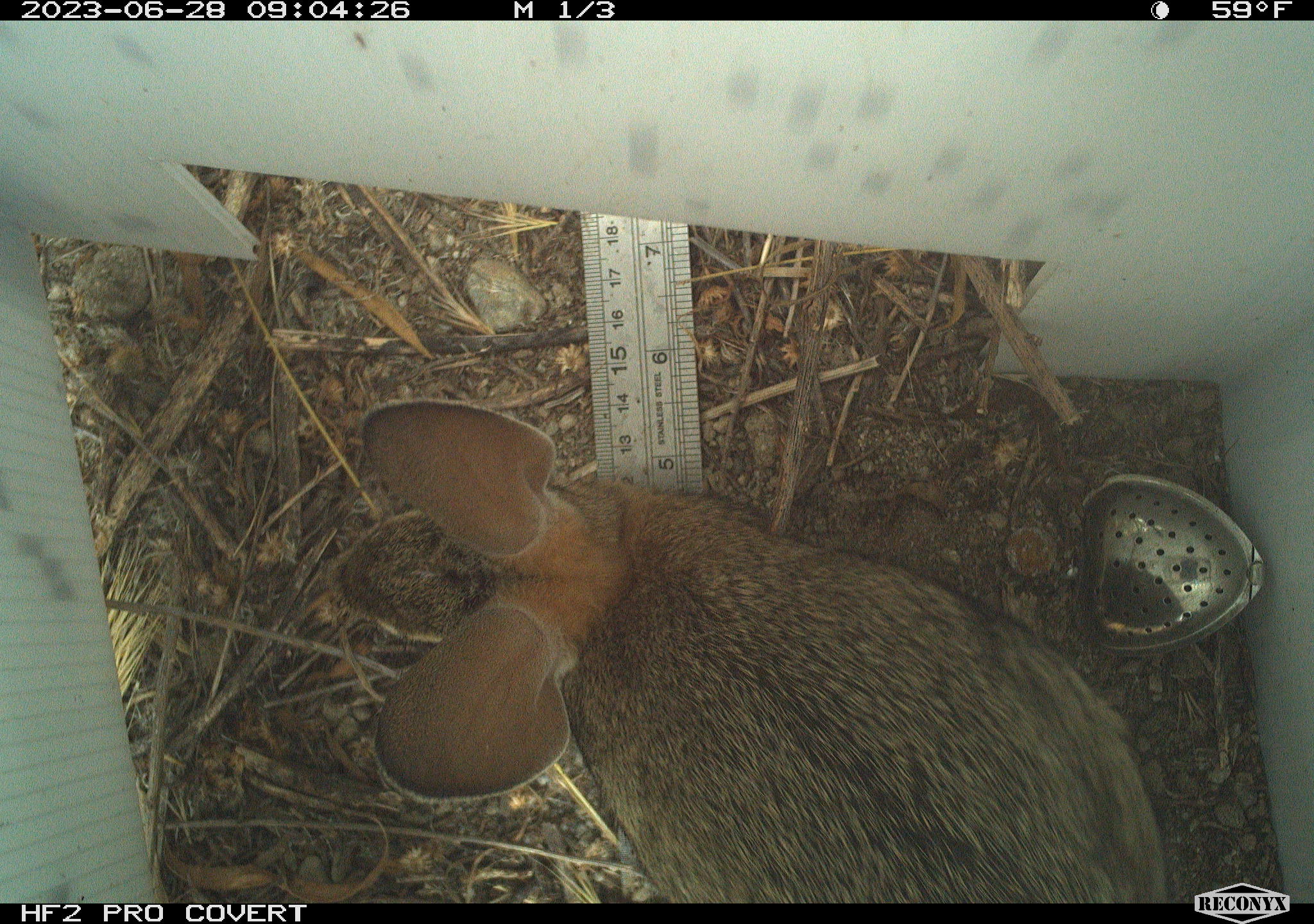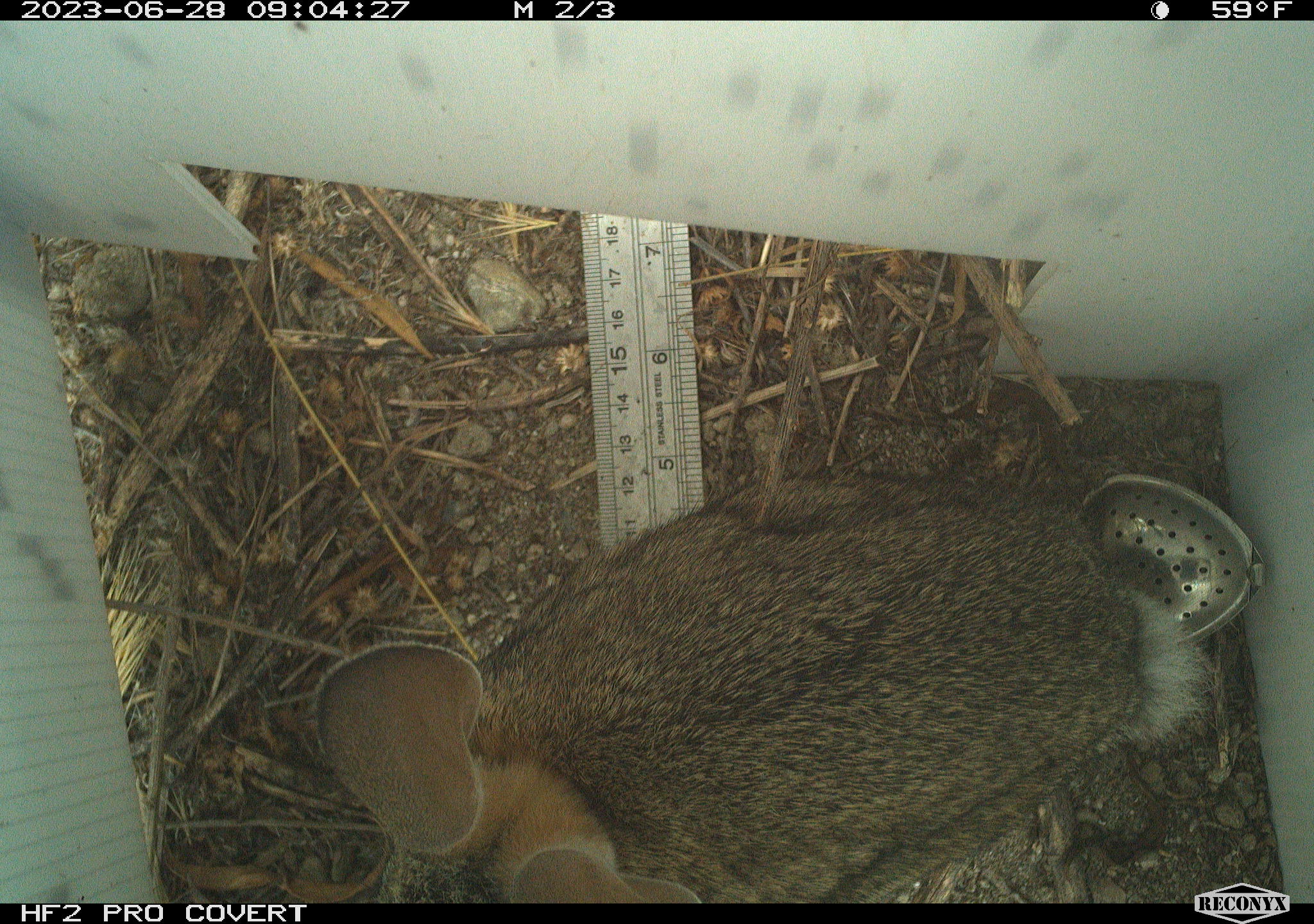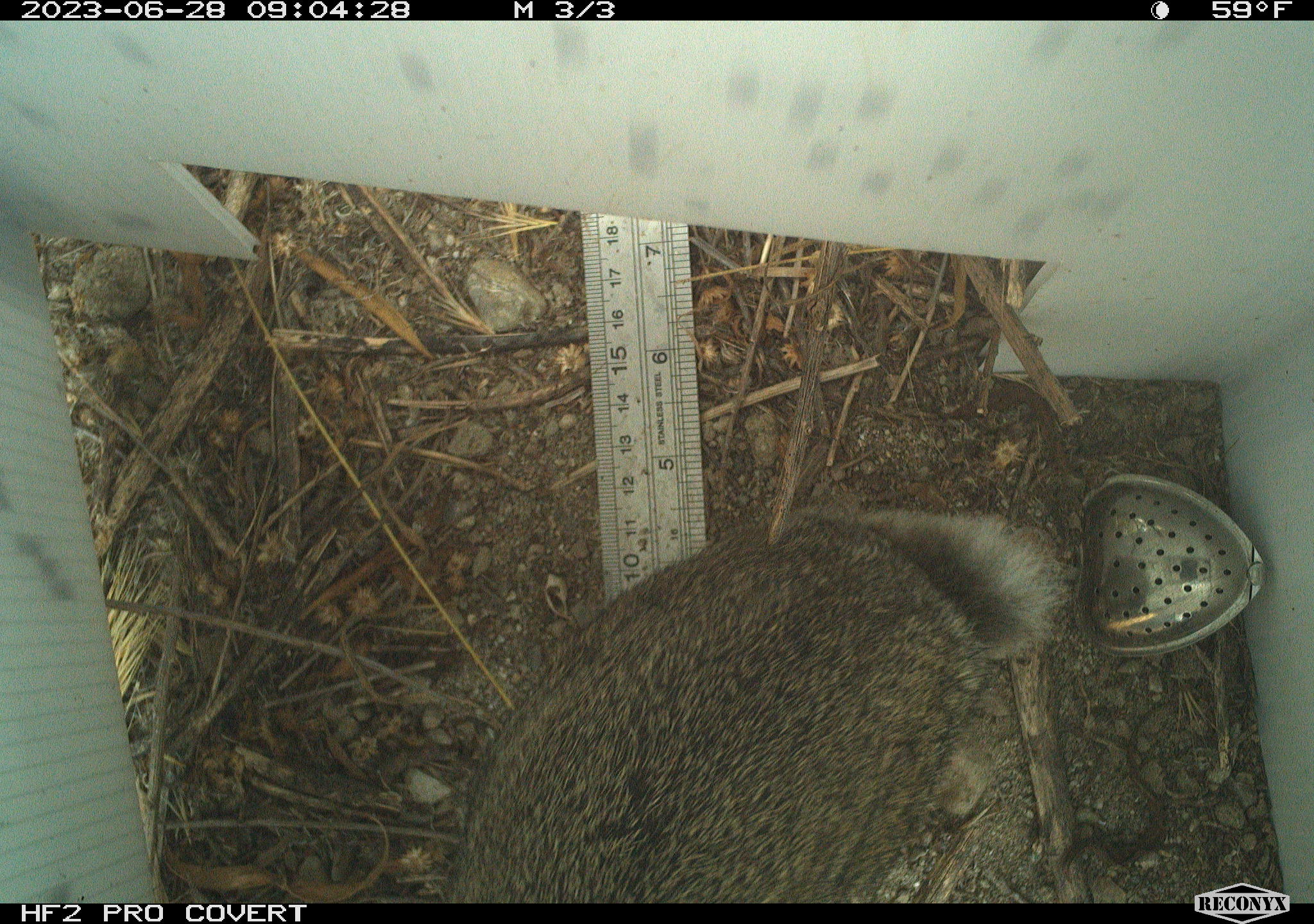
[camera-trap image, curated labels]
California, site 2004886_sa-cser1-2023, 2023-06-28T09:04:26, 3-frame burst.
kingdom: Animalia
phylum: Chordata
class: Mammalia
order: Lagomorpha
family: Leporidae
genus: Sylvilagus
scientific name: Sylvilagus bachmani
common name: brush rabbit